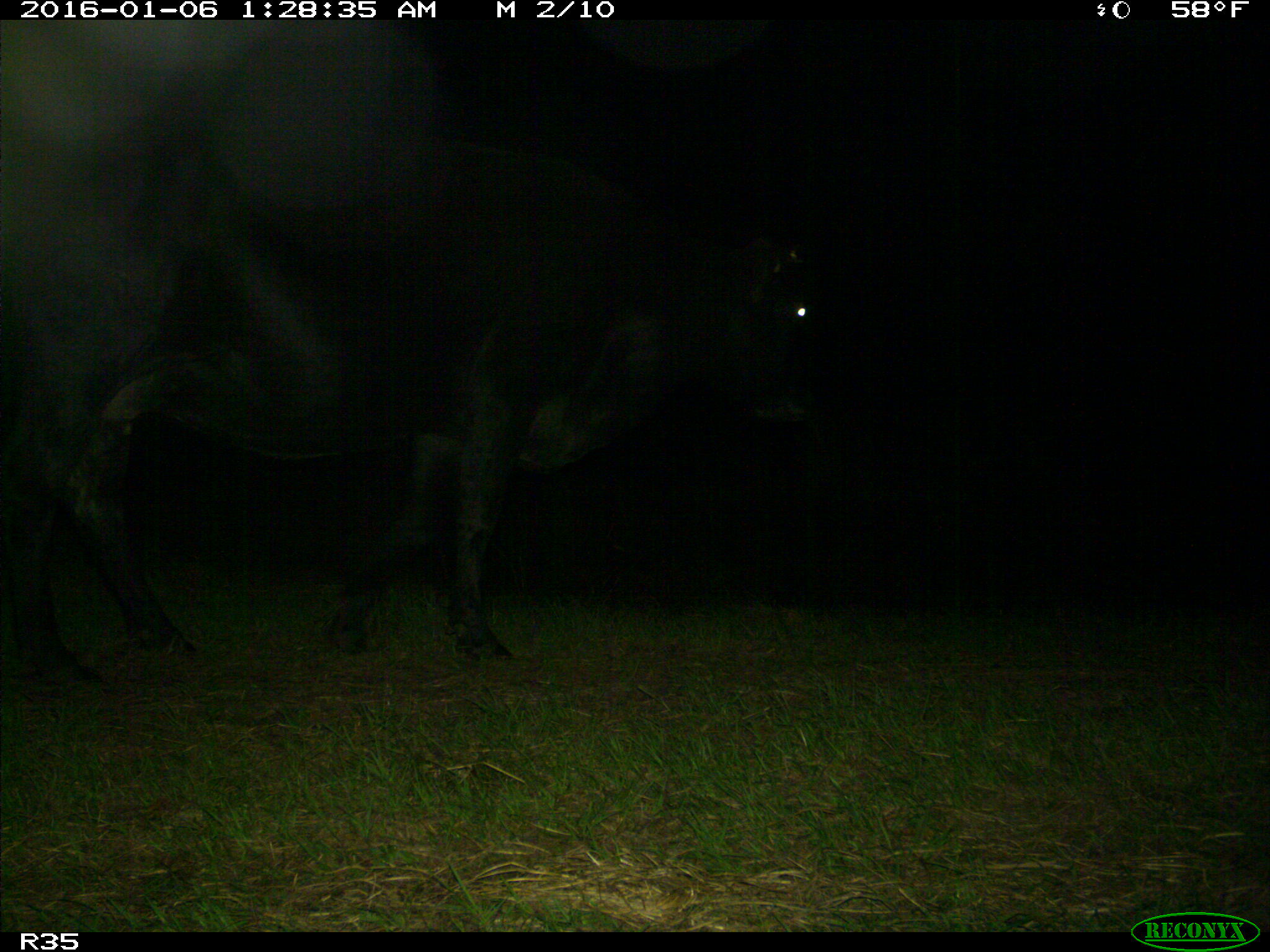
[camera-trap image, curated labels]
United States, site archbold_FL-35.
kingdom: Animalia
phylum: Chordata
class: Mammalia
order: Artiodactyla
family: Bovidae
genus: Bos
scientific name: Bos taurus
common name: domestic cow